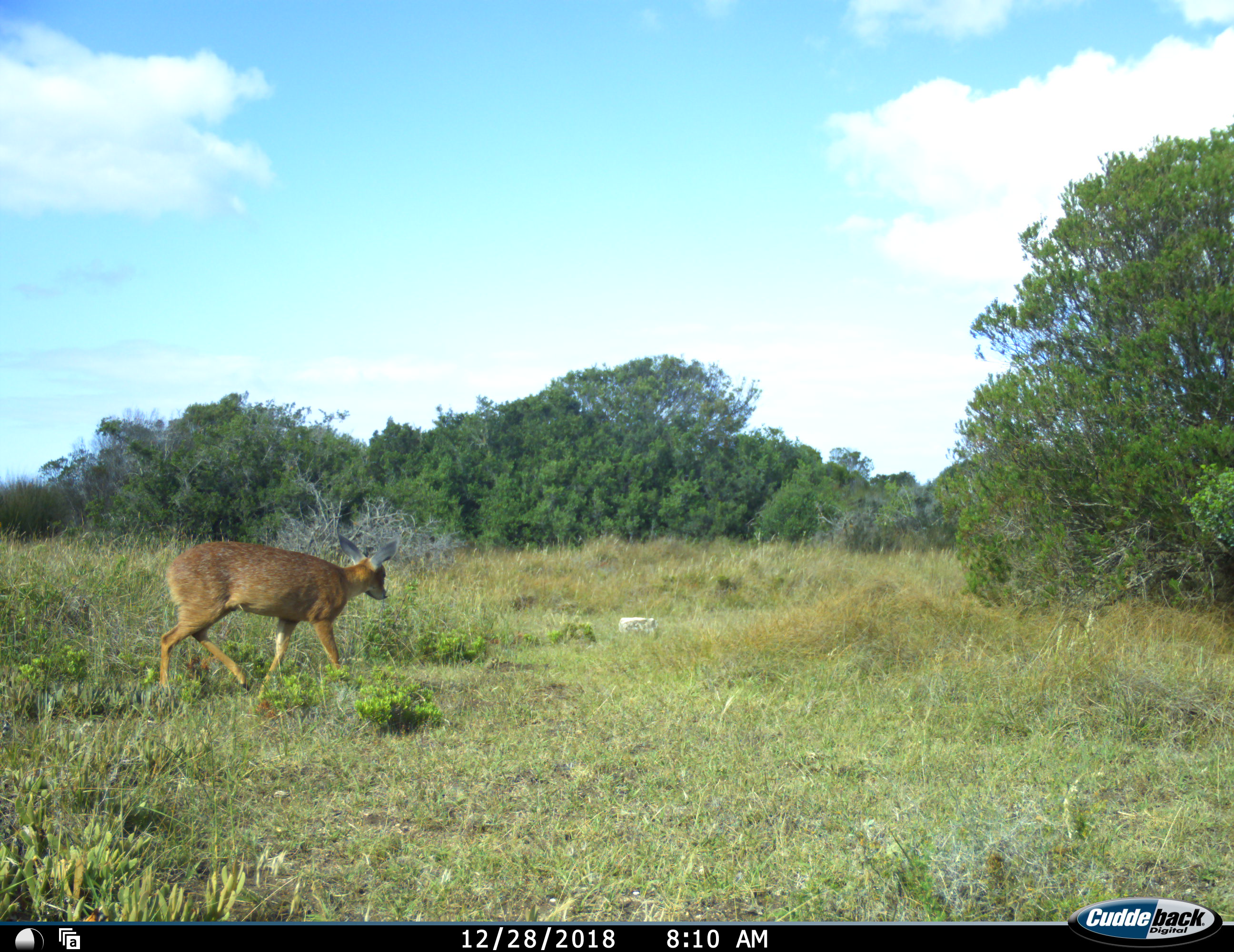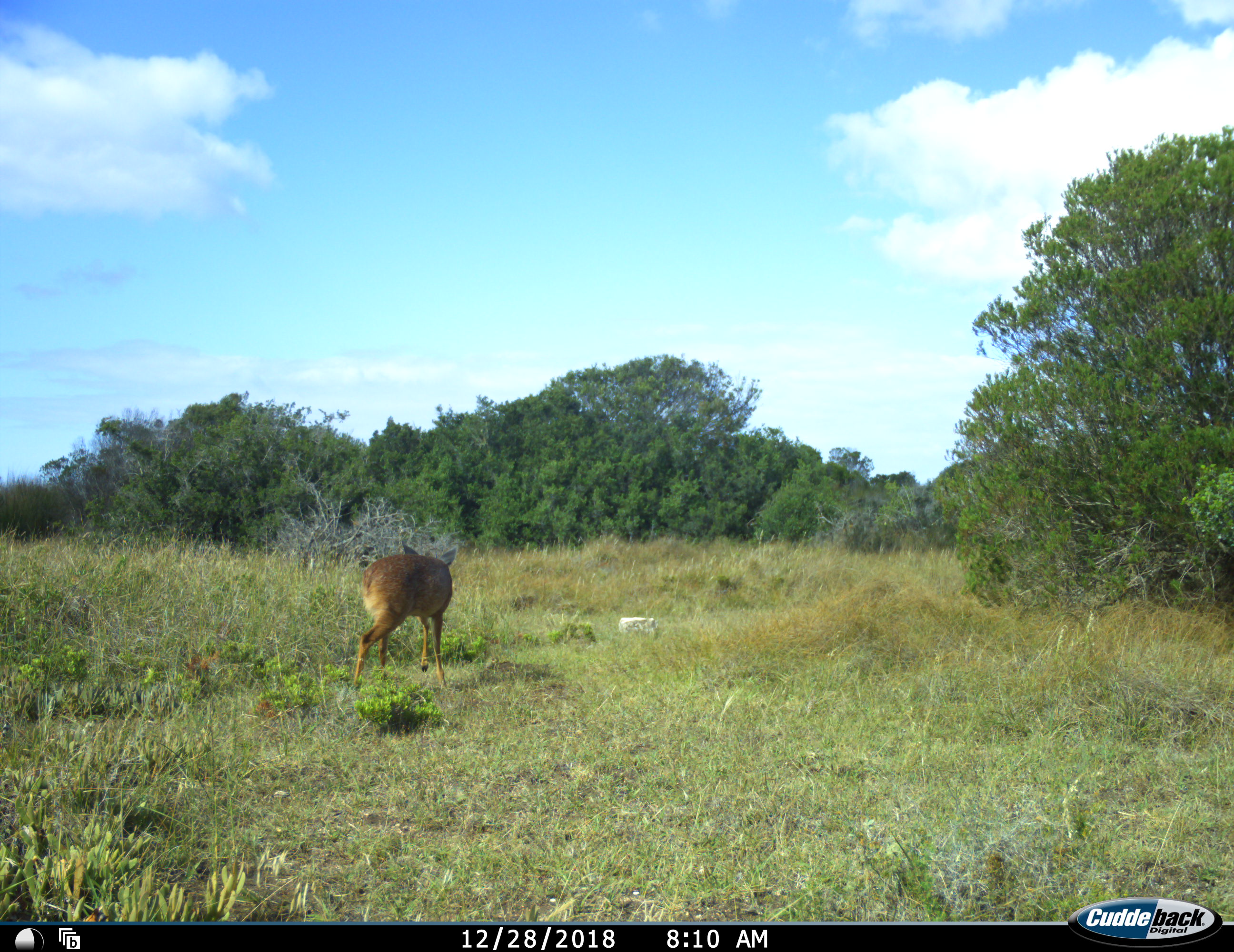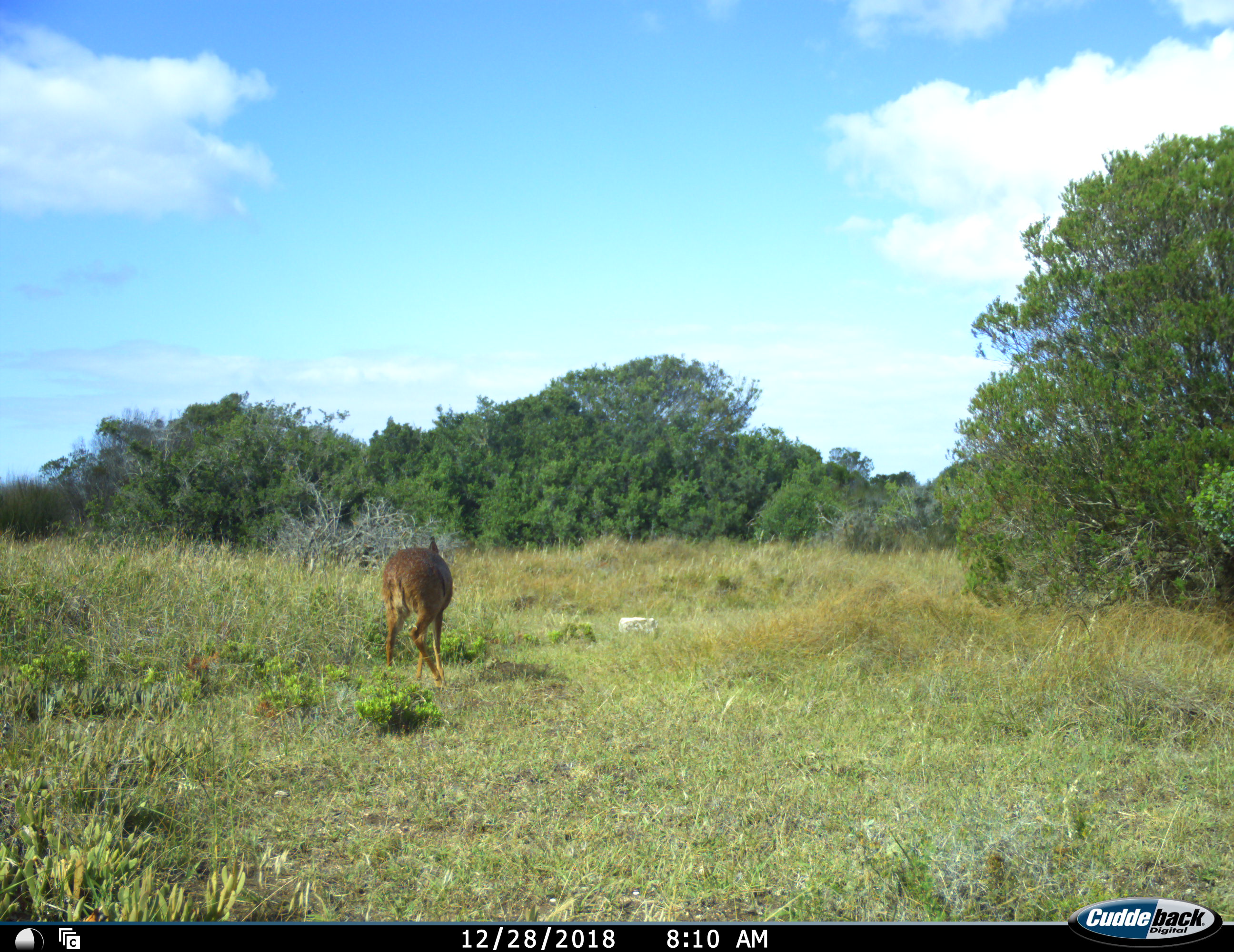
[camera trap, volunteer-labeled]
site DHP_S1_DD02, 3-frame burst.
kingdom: Animalia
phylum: Chordata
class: Mammalia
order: Artiodactyla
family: Bovidae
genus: Raphicerus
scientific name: Raphicerus melanotis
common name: grysbok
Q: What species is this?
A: Grysbok (Raphicerus melanotis).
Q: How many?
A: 1.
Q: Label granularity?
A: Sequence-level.